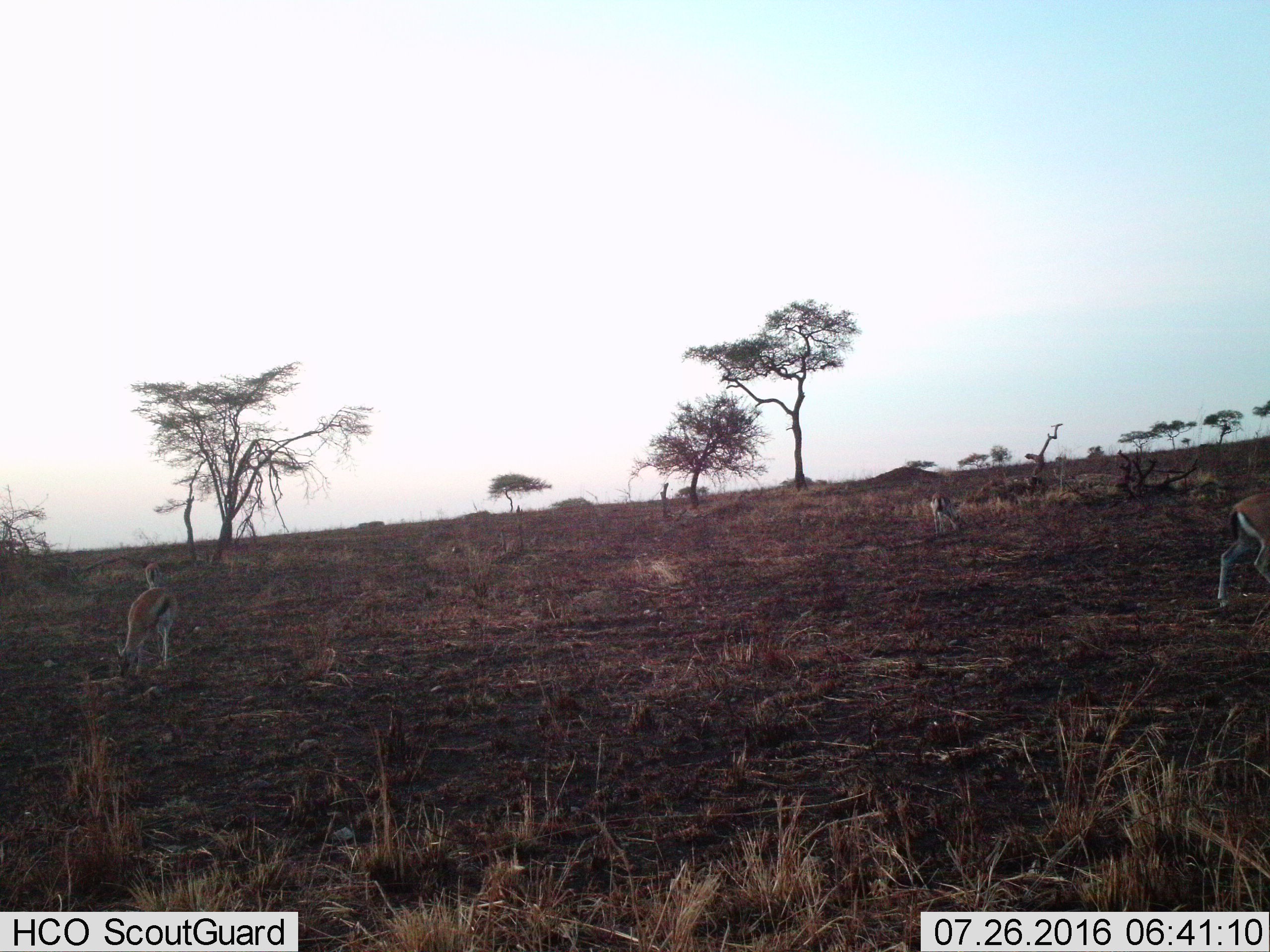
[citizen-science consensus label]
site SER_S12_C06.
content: unidentified animal